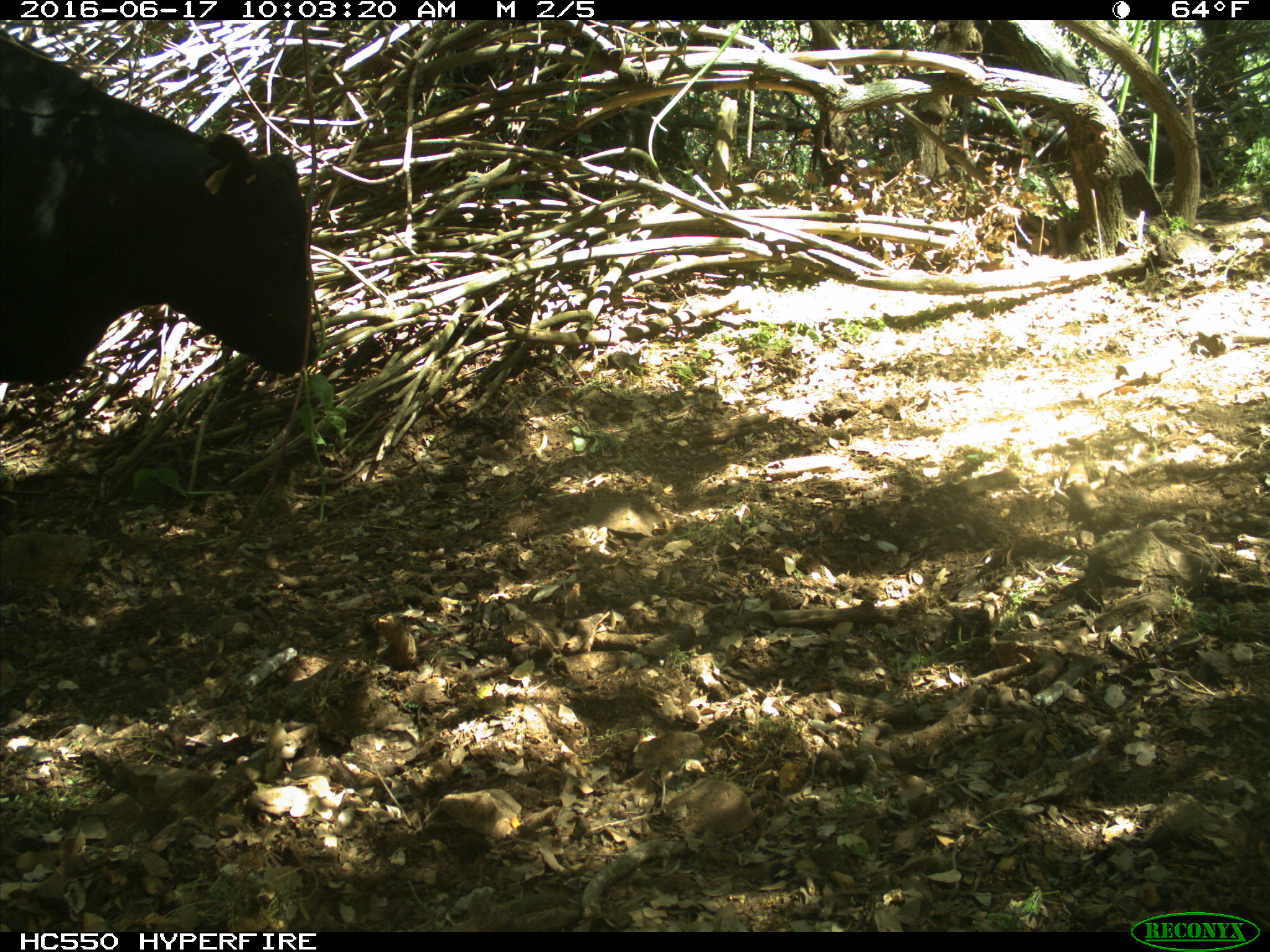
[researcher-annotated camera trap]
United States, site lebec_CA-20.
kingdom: Animalia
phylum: Chordata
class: Mammalia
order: Artiodactyla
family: Bovidae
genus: Bos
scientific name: Bos taurus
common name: domestic cow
Bos taurus (domestic cow).